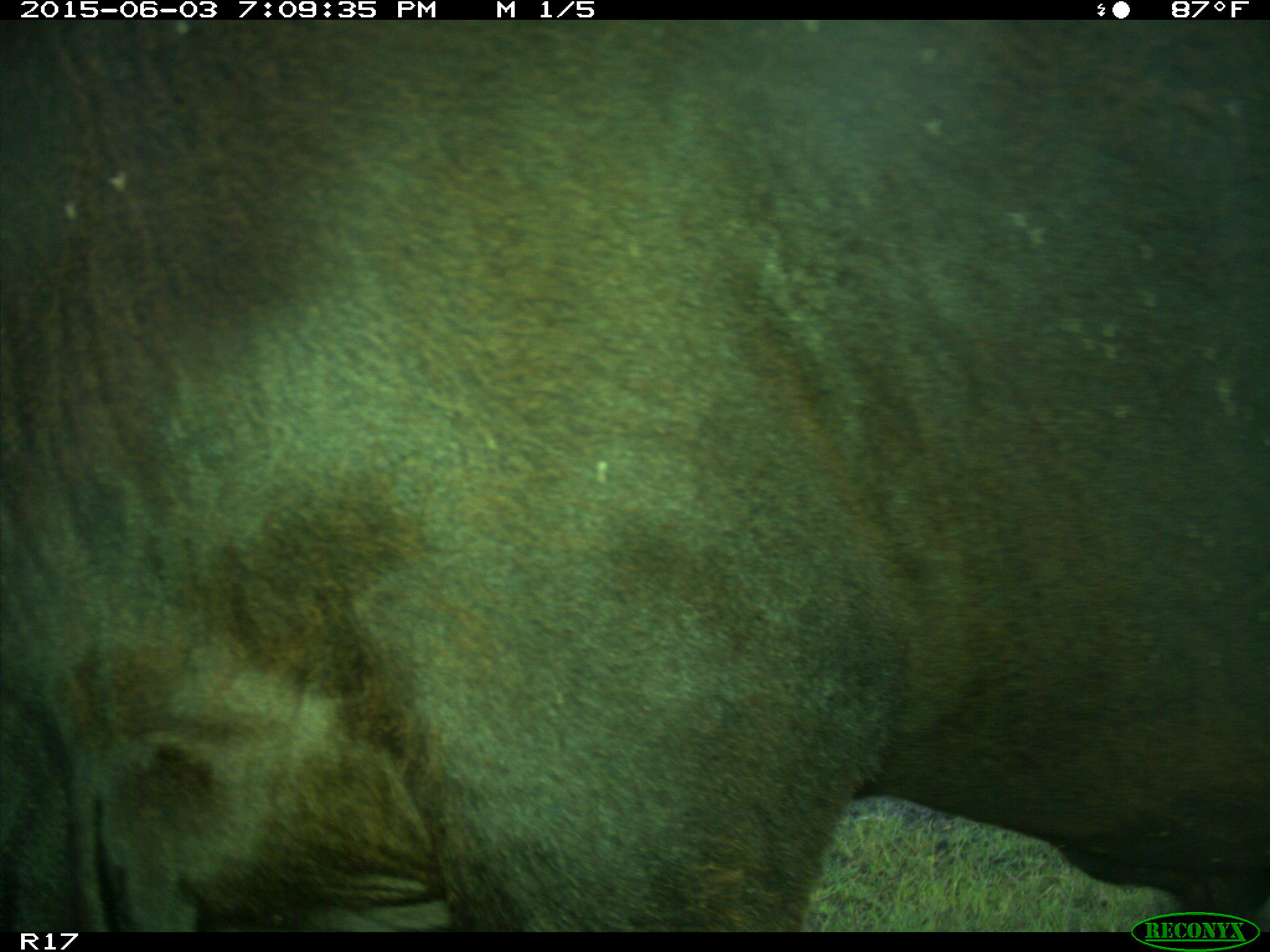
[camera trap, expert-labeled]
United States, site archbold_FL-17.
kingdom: Animalia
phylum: Chordata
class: Mammalia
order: Artiodactyla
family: Bovidae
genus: Bos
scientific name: Bos taurus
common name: domestic cow